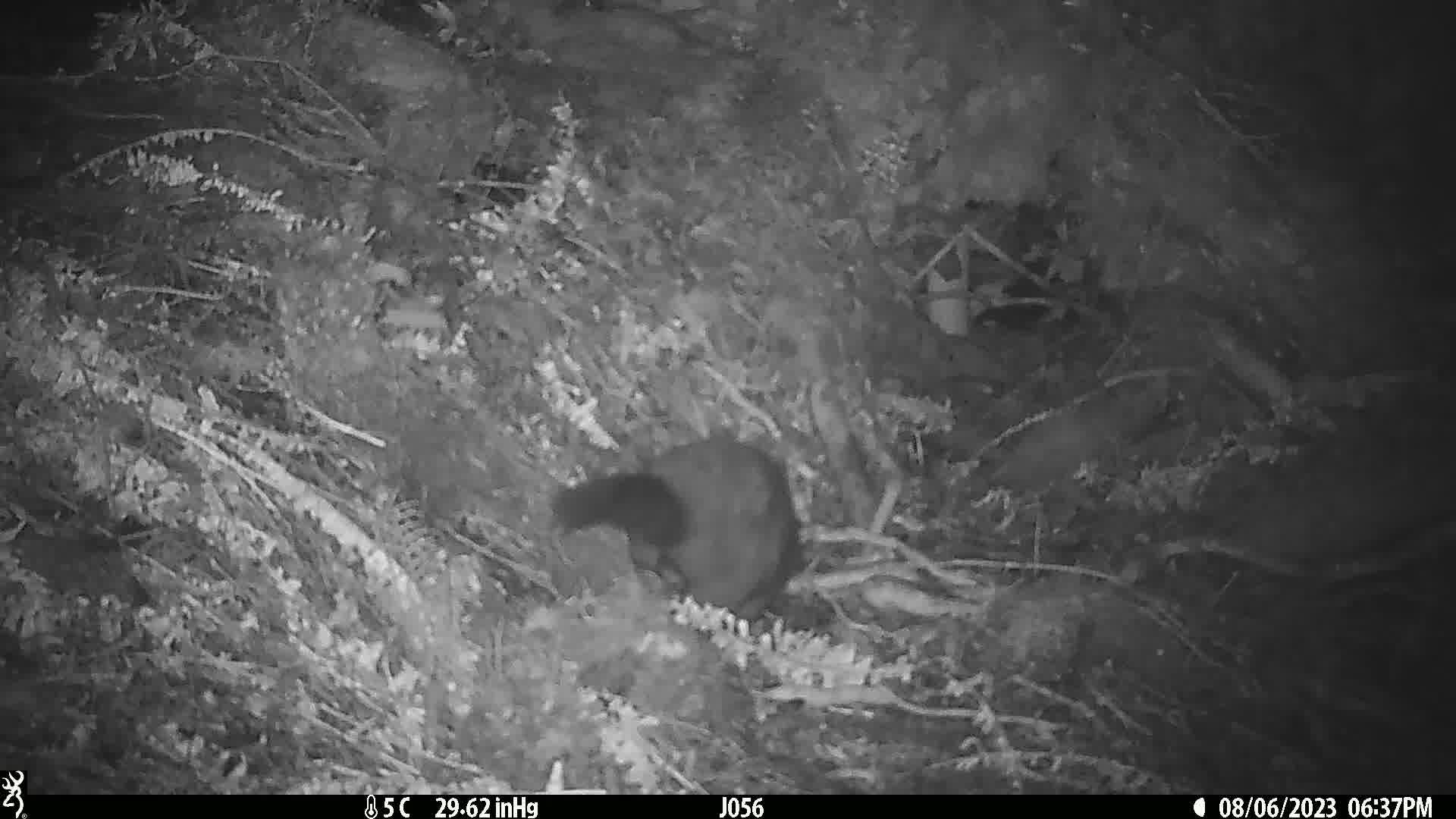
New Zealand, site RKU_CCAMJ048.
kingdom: Animalia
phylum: Chordata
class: Mammalia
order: Diprotodontia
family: Phalangeridae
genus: Trichosurus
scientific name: Trichosurus vulpecula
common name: common brushtail possum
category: possum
Possum (common brushtail possum) (Trichosurus vulpecula).